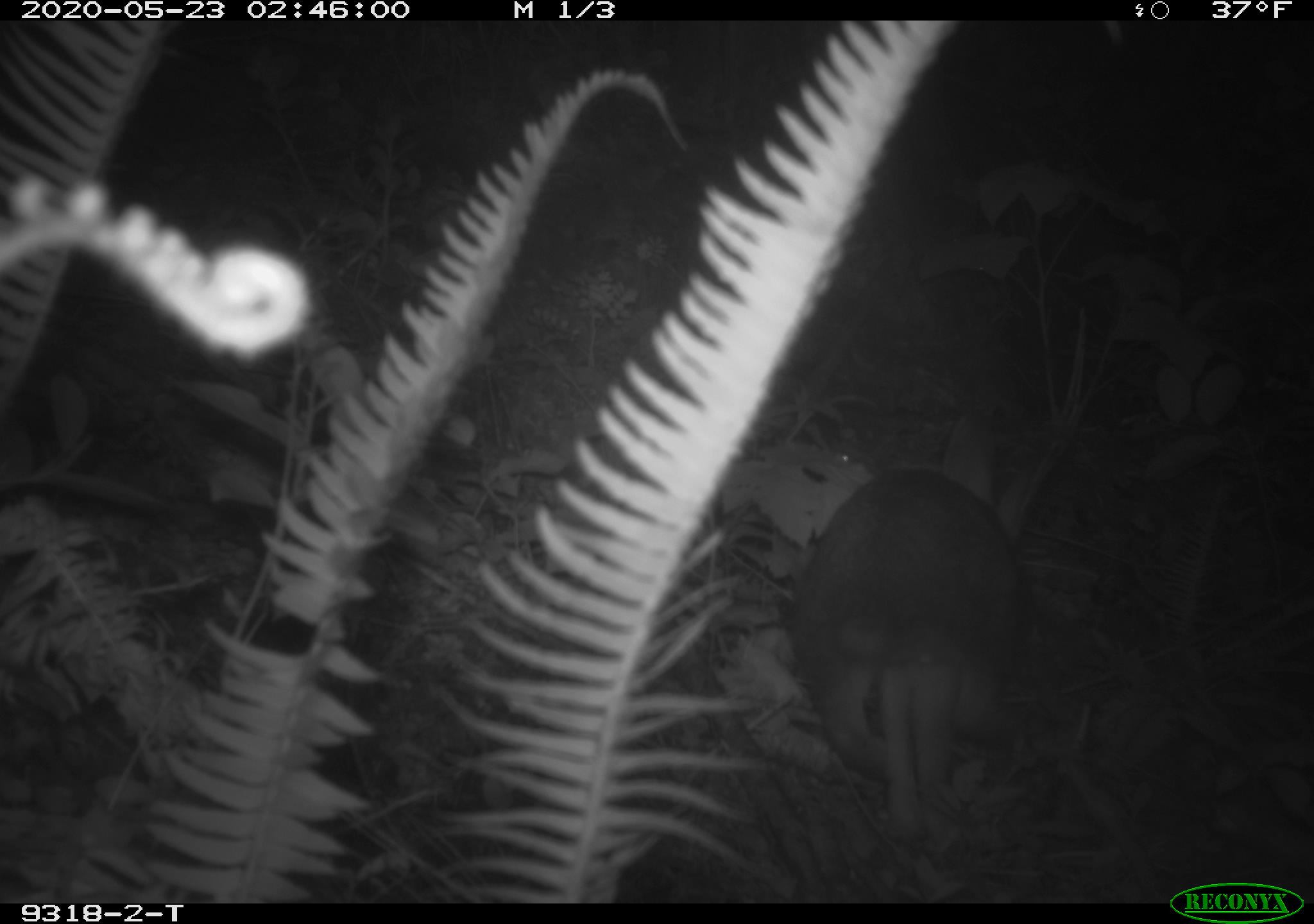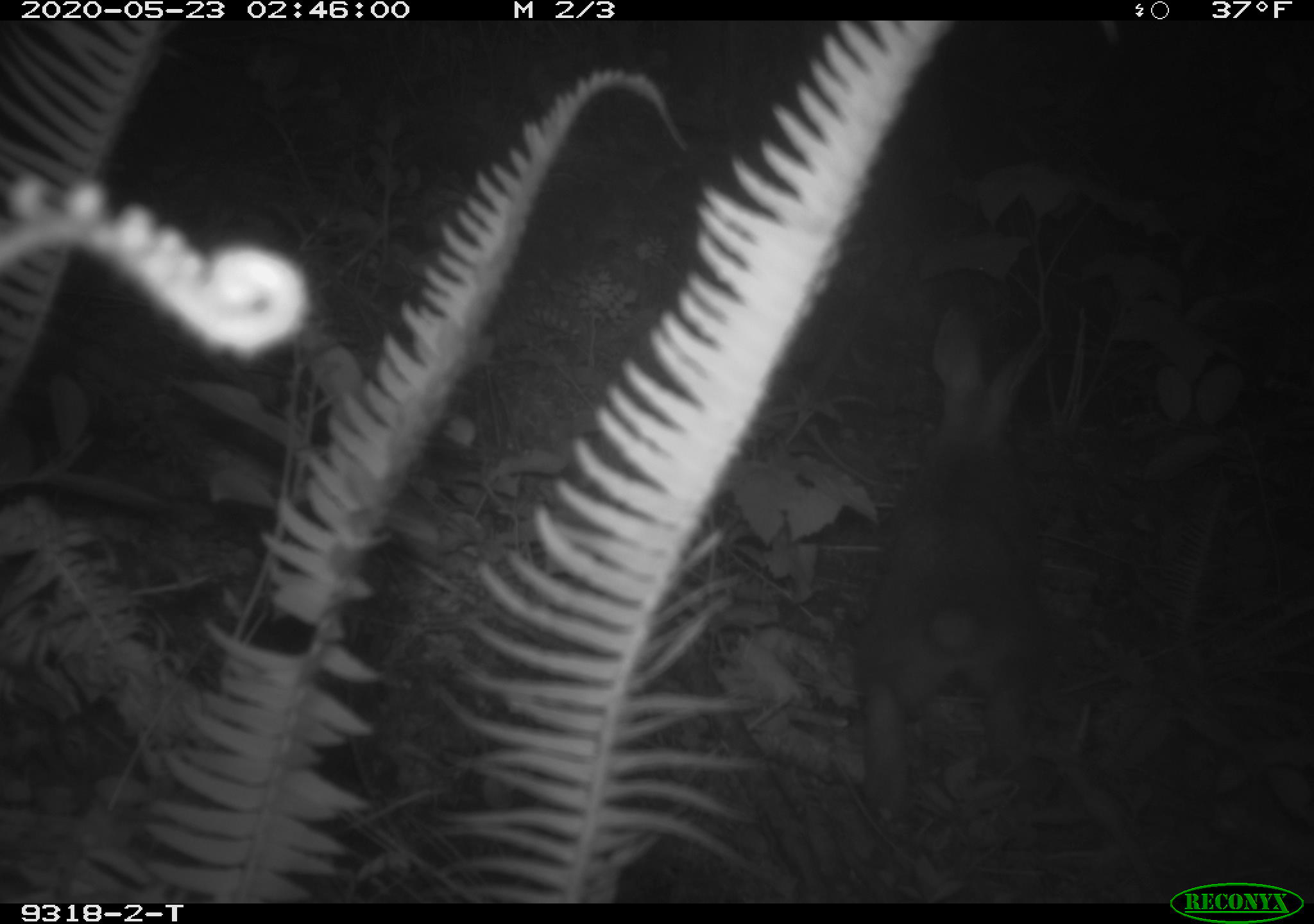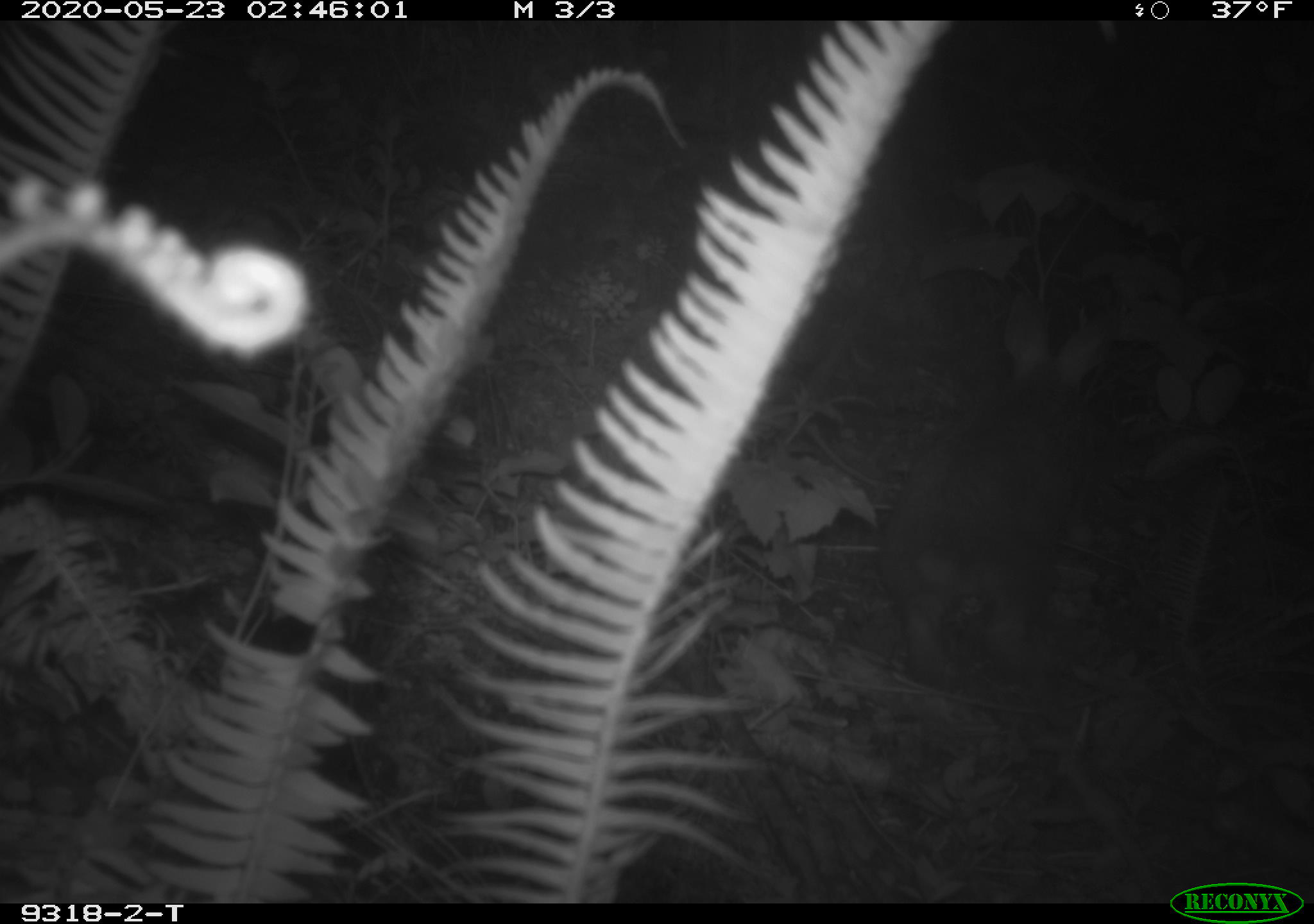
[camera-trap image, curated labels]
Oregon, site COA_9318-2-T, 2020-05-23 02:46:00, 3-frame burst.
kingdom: Animalia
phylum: Chordata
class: Mammalia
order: Lagomorpha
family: Leporidae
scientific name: Leporidae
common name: hares and rabbits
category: leporidae family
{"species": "leporidae family (hares and rabbits) (Leporidae)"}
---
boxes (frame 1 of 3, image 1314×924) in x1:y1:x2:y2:
leporidae family: 789:458:1026:838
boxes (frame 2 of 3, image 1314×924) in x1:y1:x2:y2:
leporidae family: 854:303:1080:811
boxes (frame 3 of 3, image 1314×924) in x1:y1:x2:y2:
leporidae family: 876:282:1130:684